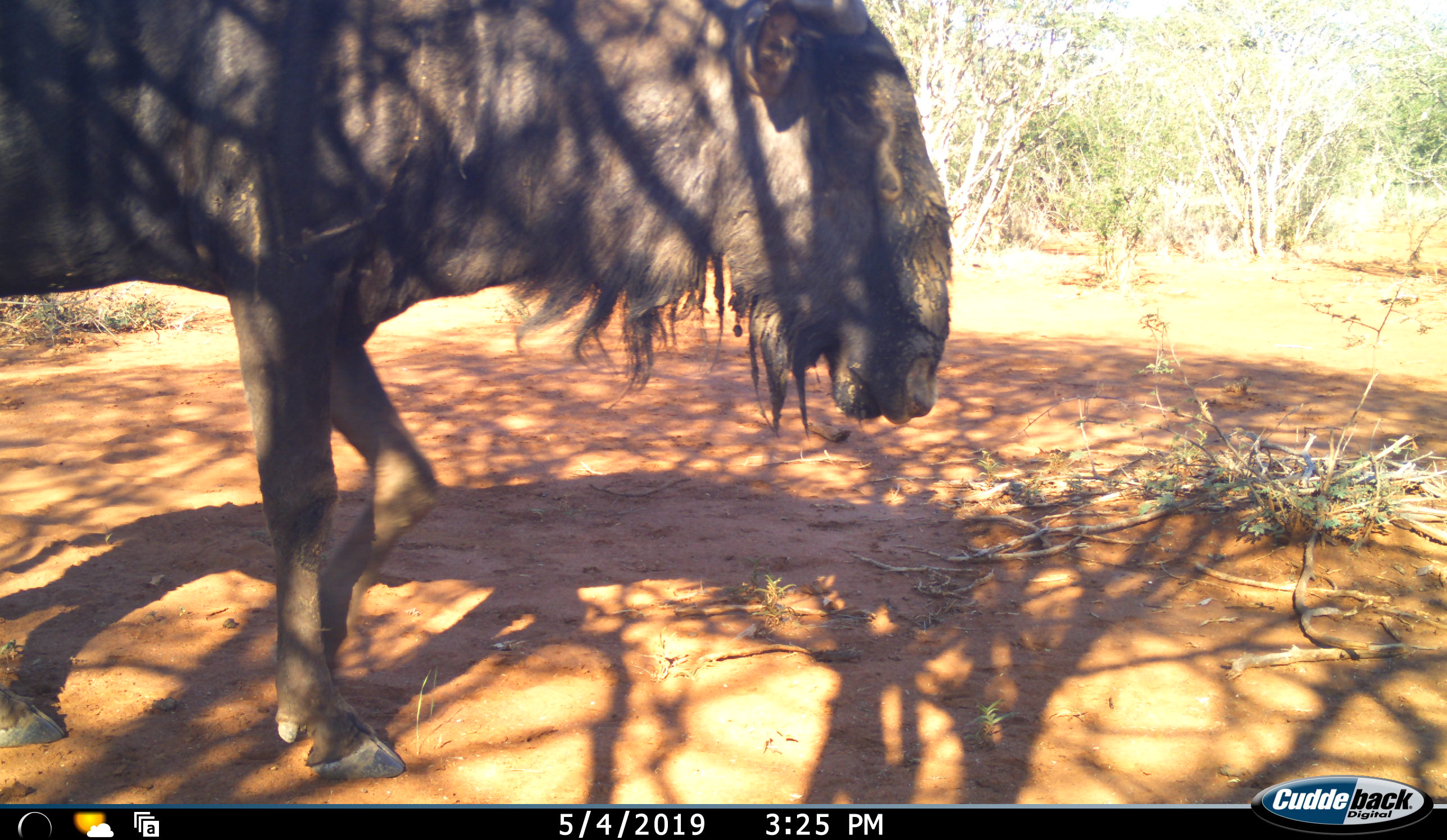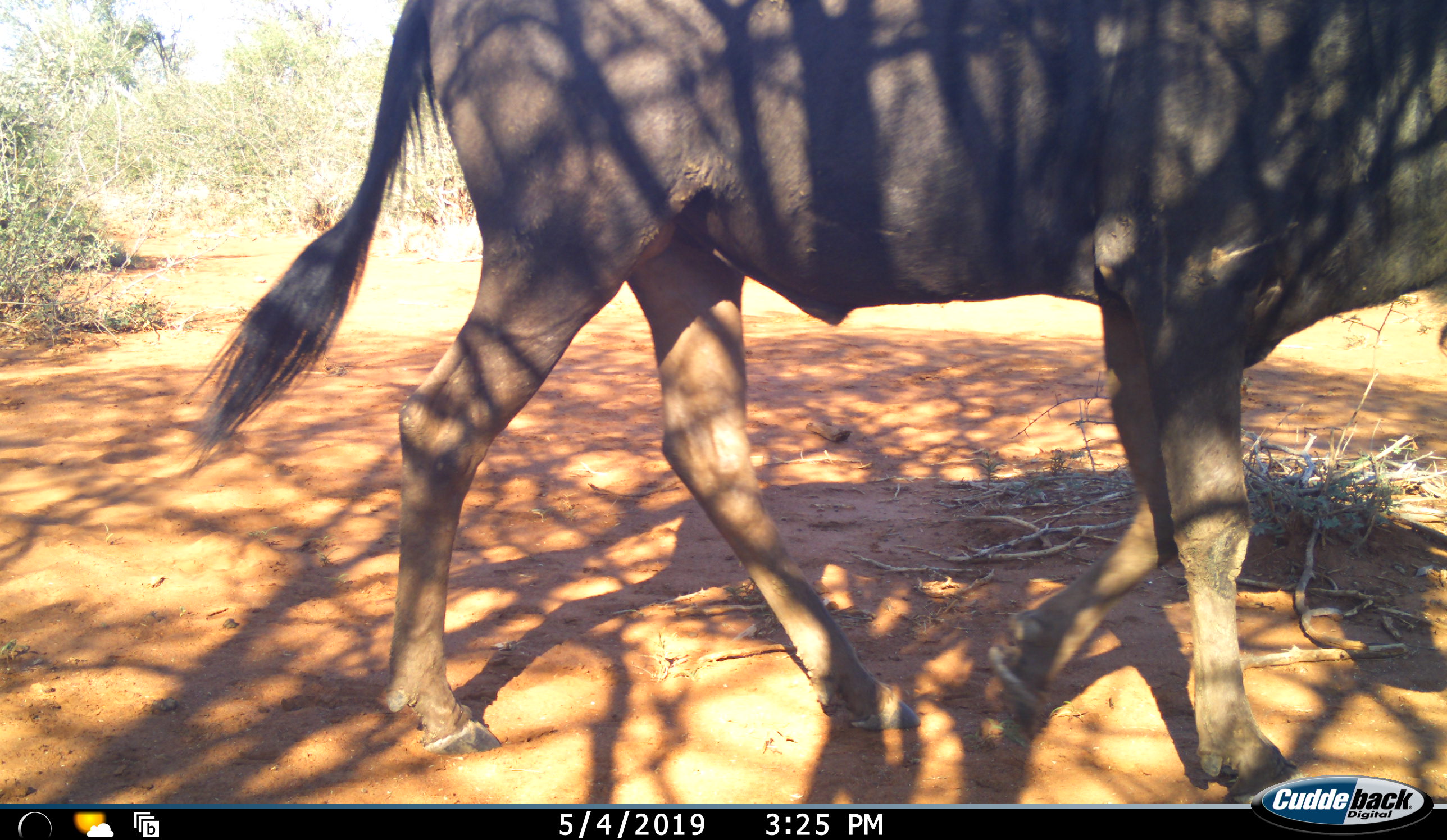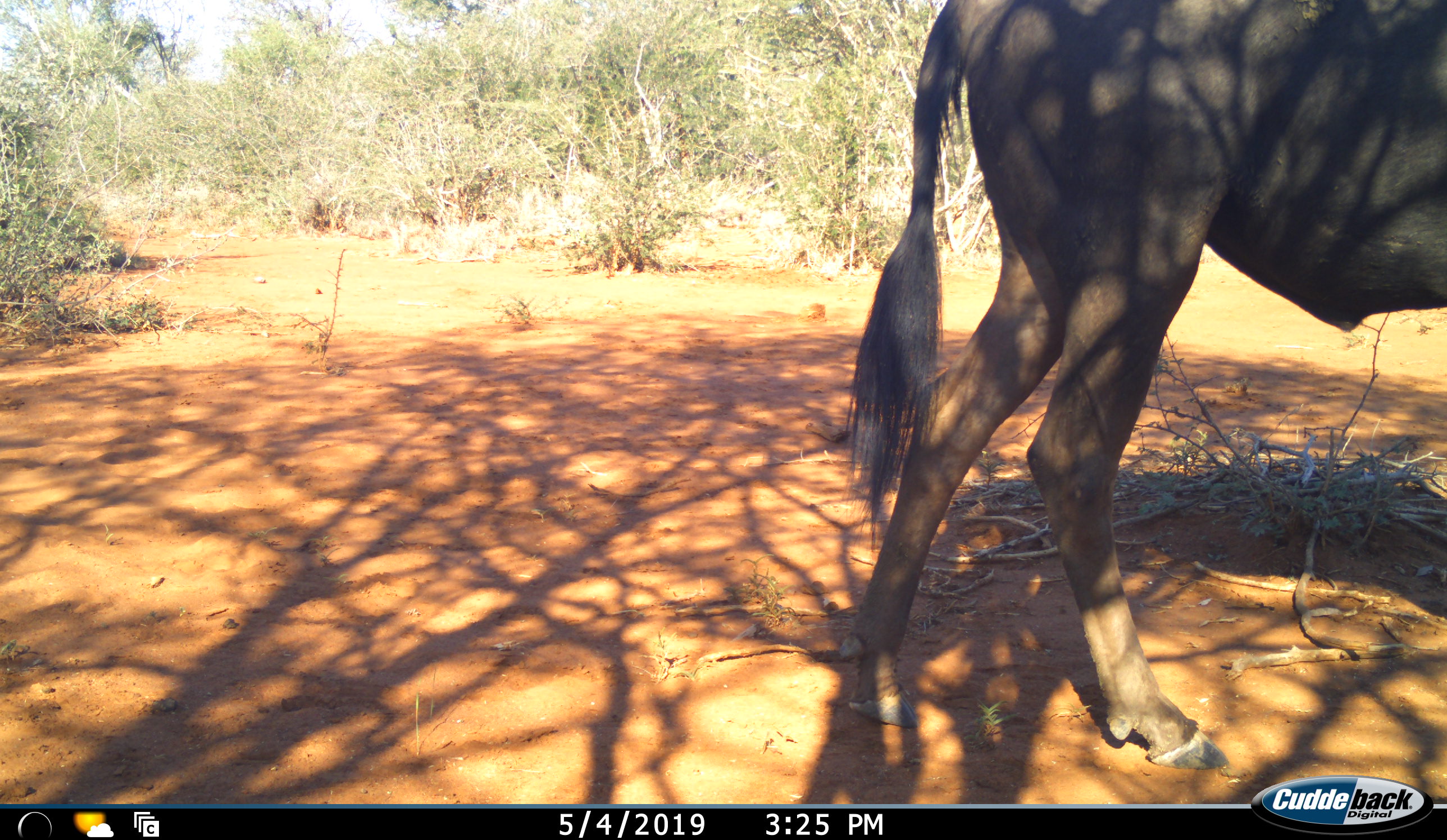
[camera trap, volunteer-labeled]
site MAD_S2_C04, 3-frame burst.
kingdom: Animalia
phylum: Chordata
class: Mammalia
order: Artiodactyla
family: Bovidae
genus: Connochaetes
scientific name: Connochaetes taurinus taurinus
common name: blue wildebeest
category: wildebeestblue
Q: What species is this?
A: Wildebeestblue (blue wildebeest) (Connochaetes taurinus taurinus).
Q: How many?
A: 1.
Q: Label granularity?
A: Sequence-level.